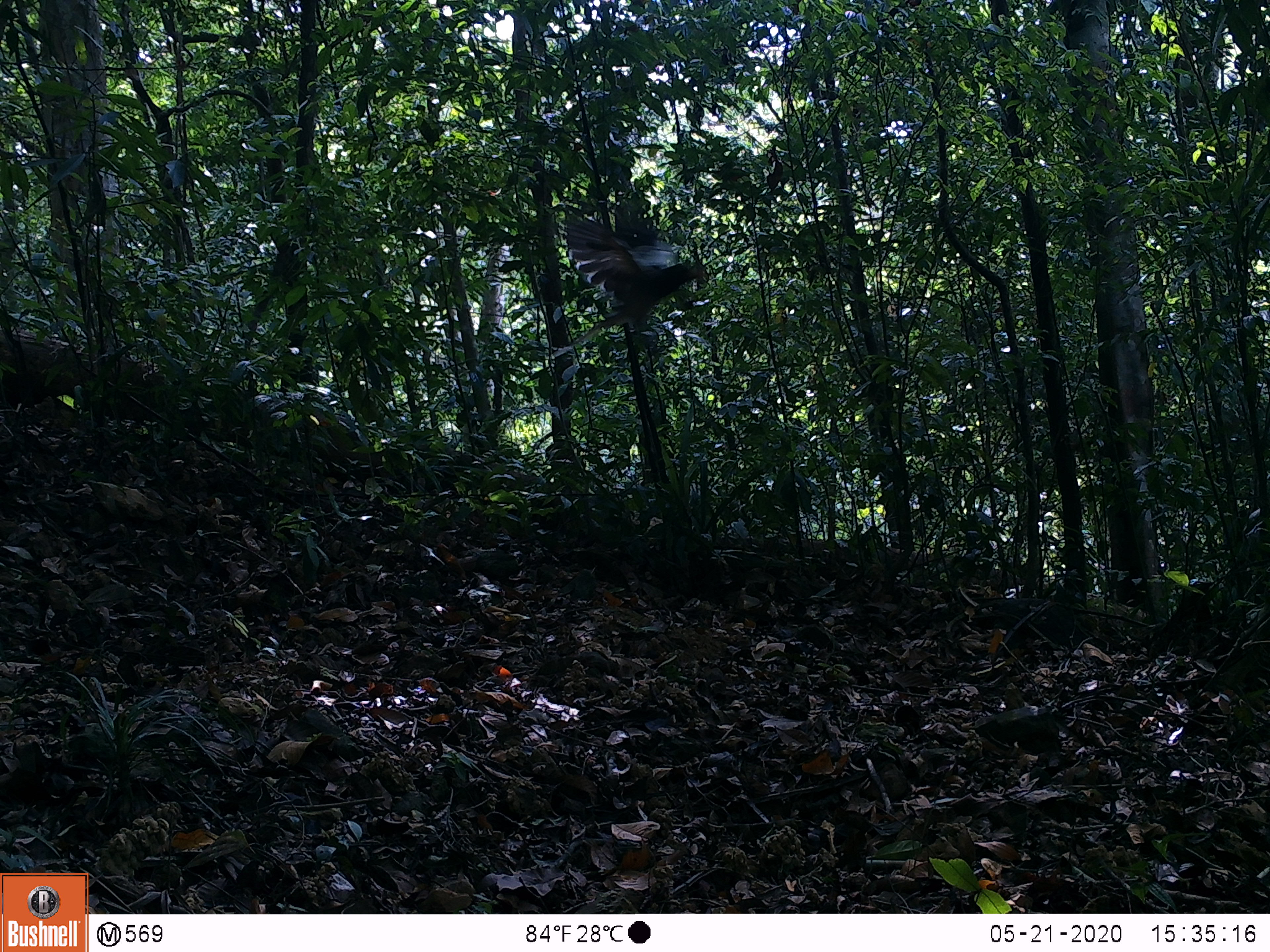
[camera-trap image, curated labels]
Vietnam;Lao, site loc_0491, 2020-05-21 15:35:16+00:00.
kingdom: Animalia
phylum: Chordata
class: Aves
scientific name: Aves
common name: bird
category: unidentified bird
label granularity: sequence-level